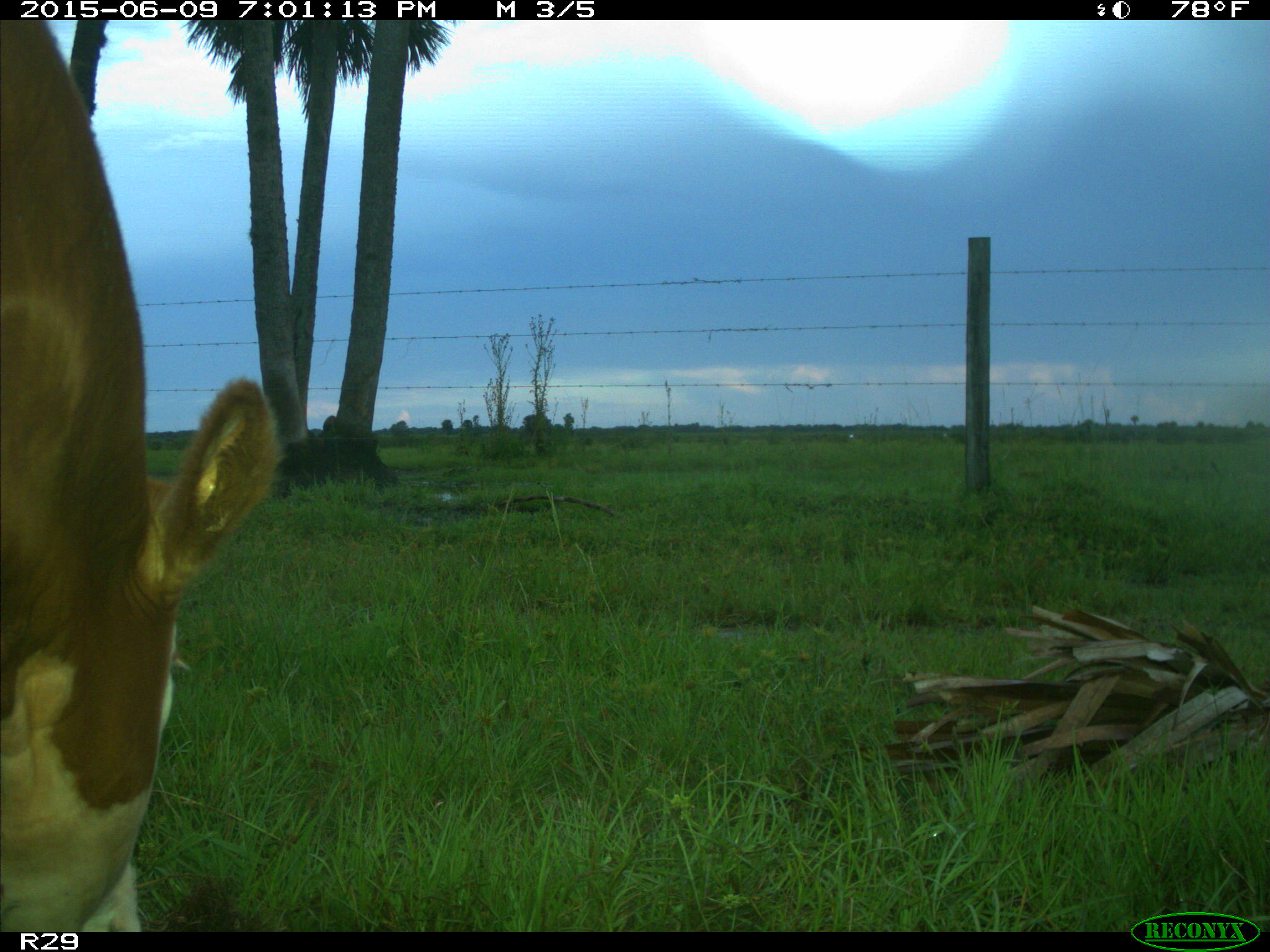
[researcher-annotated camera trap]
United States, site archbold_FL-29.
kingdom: Animalia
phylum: Chordata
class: Mammalia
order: Artiodactyla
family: Bovidae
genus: Bos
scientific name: Bos taurus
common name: domestic cow